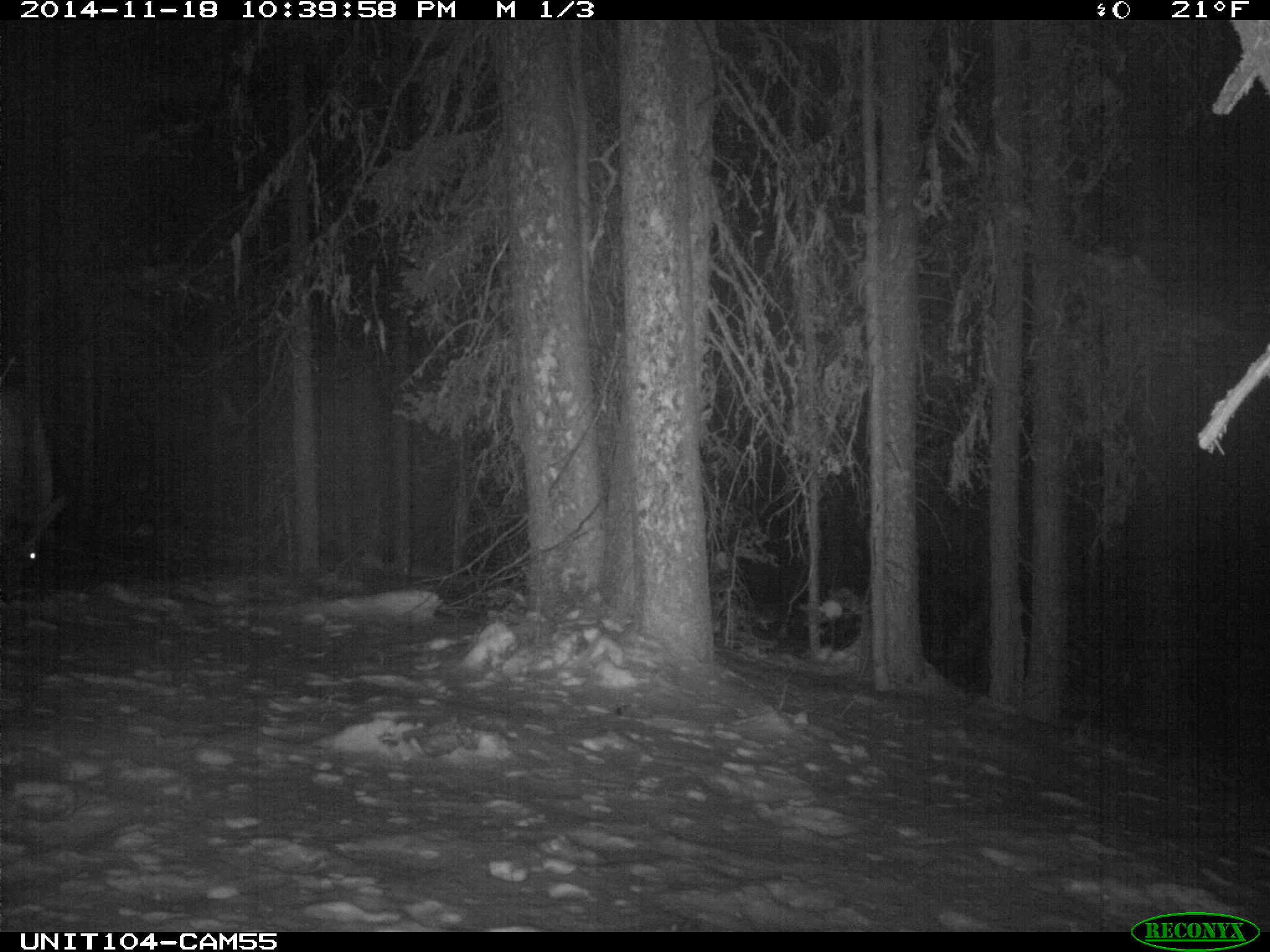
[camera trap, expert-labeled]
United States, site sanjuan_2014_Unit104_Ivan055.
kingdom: Animalia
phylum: Chordata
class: Mammalia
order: Artiodactyla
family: Cervidae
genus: Cervus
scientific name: Cervus elaphus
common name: red deer